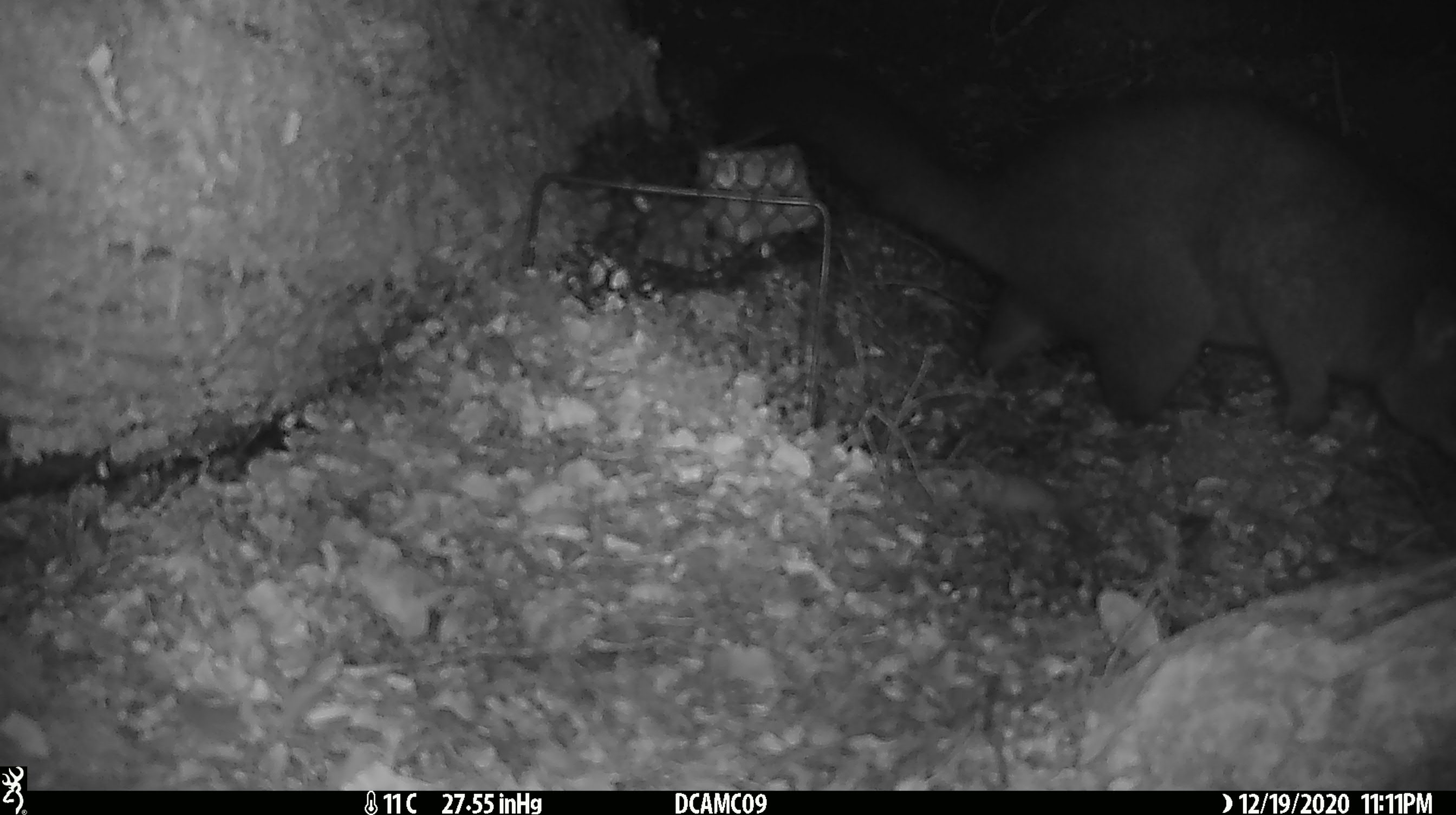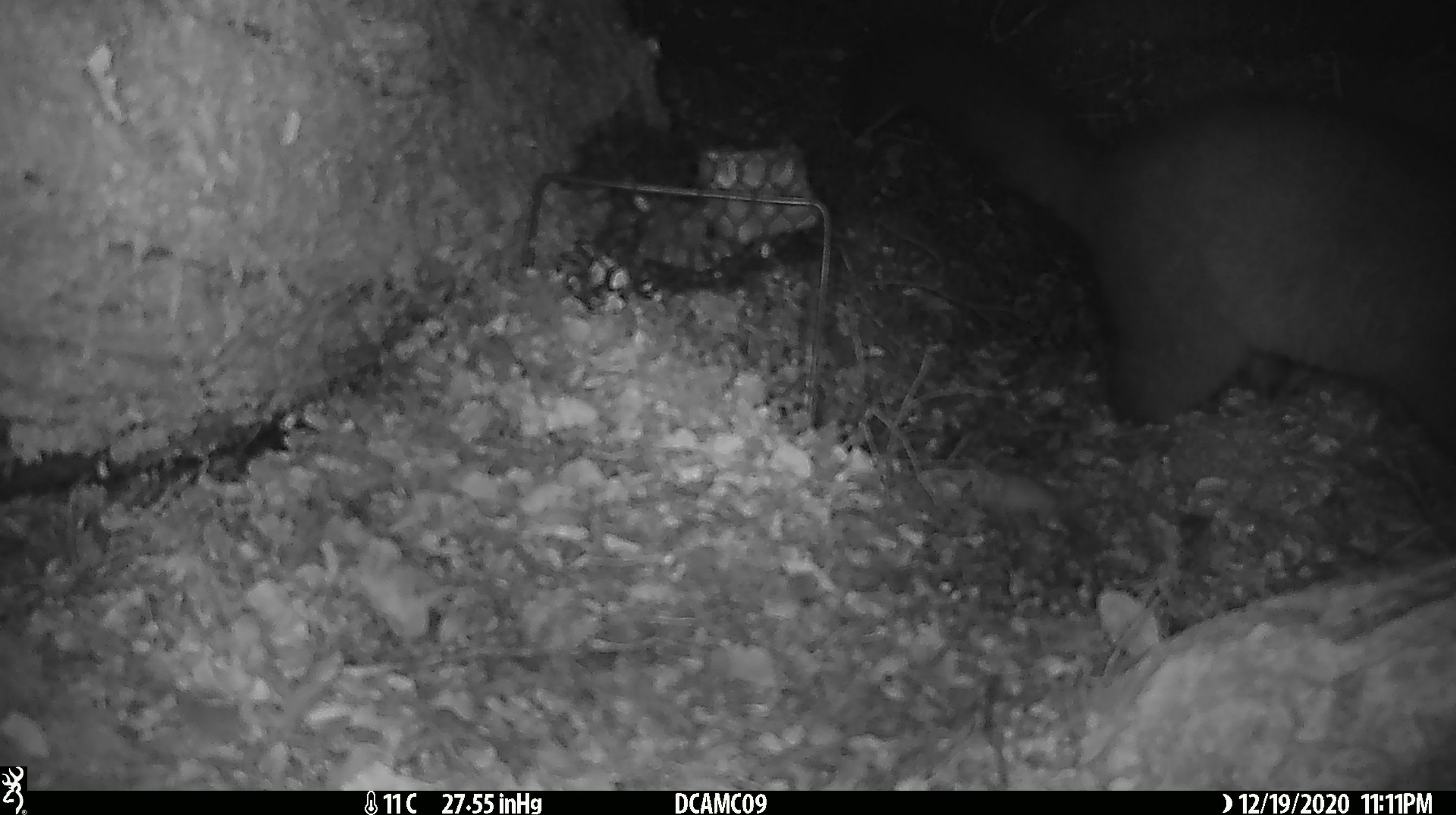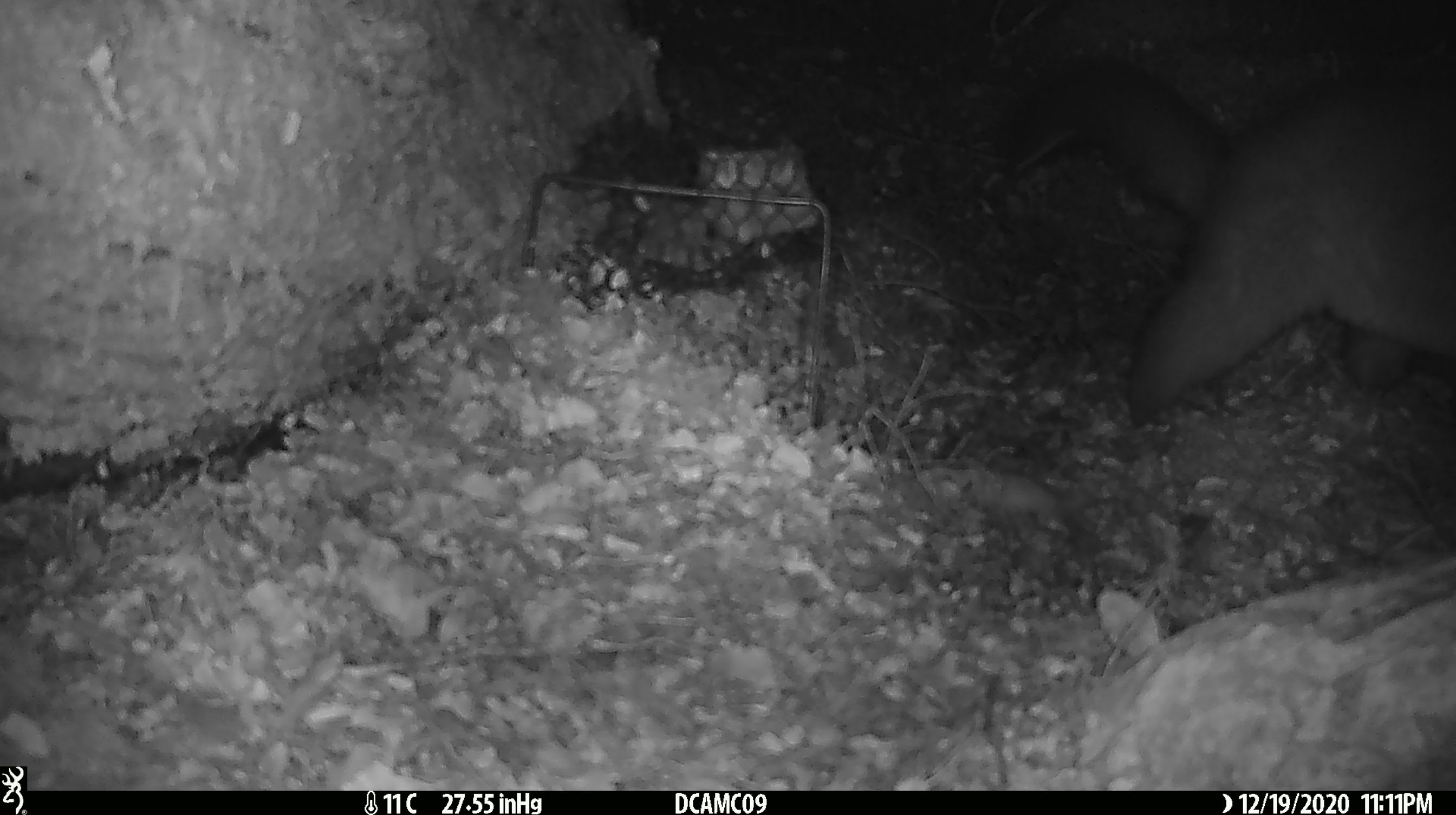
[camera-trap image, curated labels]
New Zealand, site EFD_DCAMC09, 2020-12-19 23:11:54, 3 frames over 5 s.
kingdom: Animalia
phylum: Chordata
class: Mammalia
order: Diprotodontia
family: Phalangeridae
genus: Trichosurus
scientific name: Trichosurus vulpecula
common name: common brushtail possum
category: possum